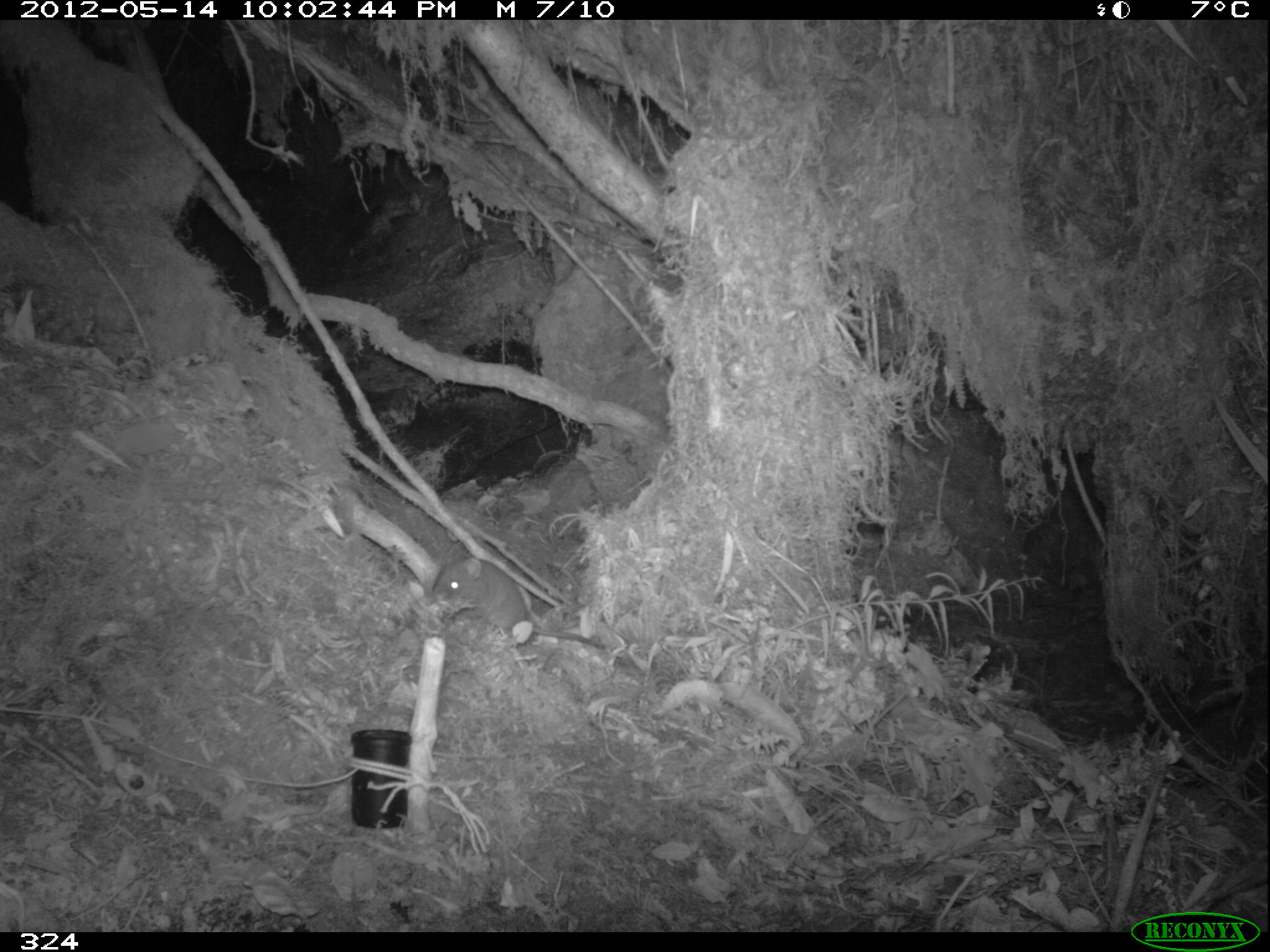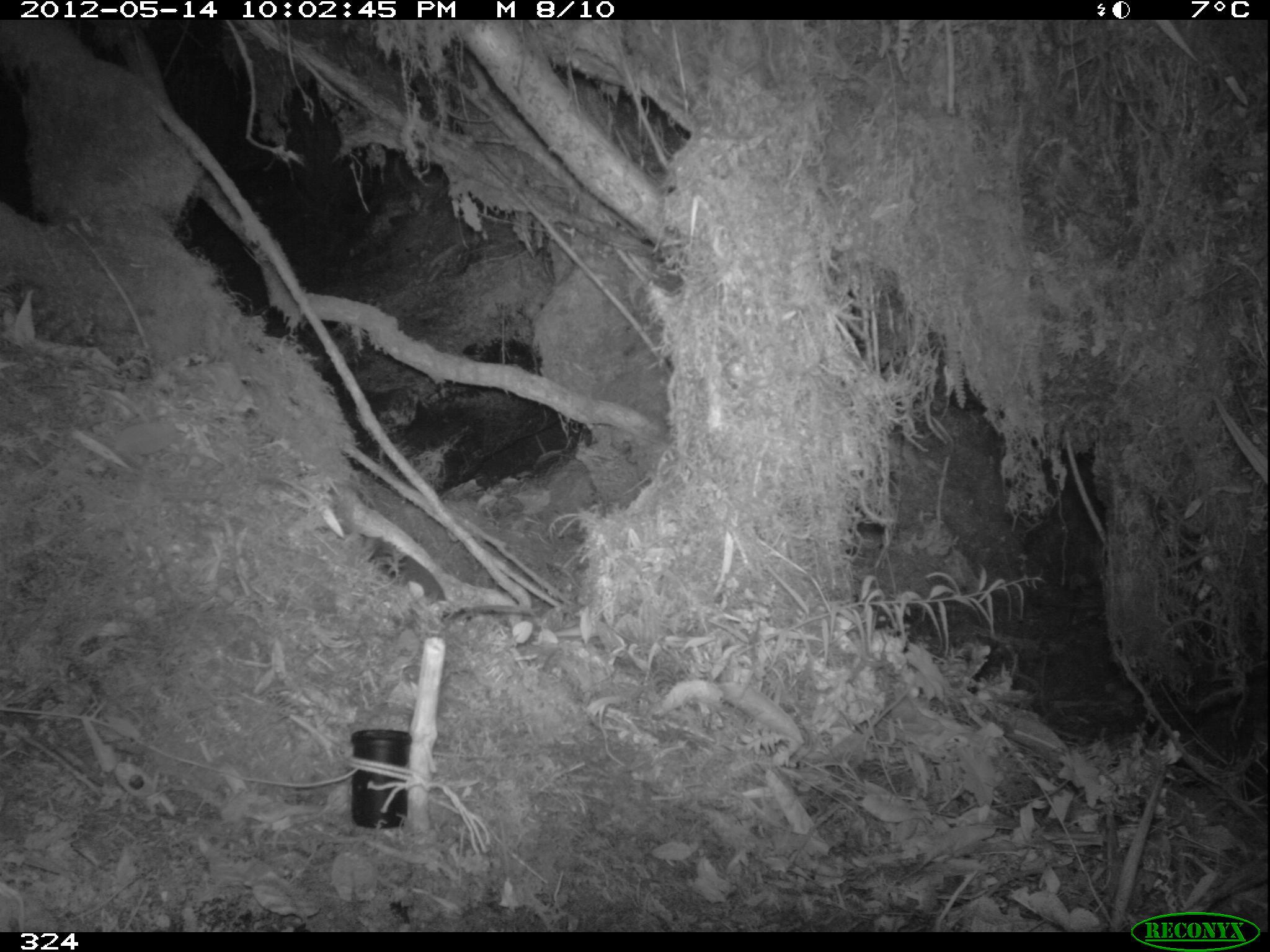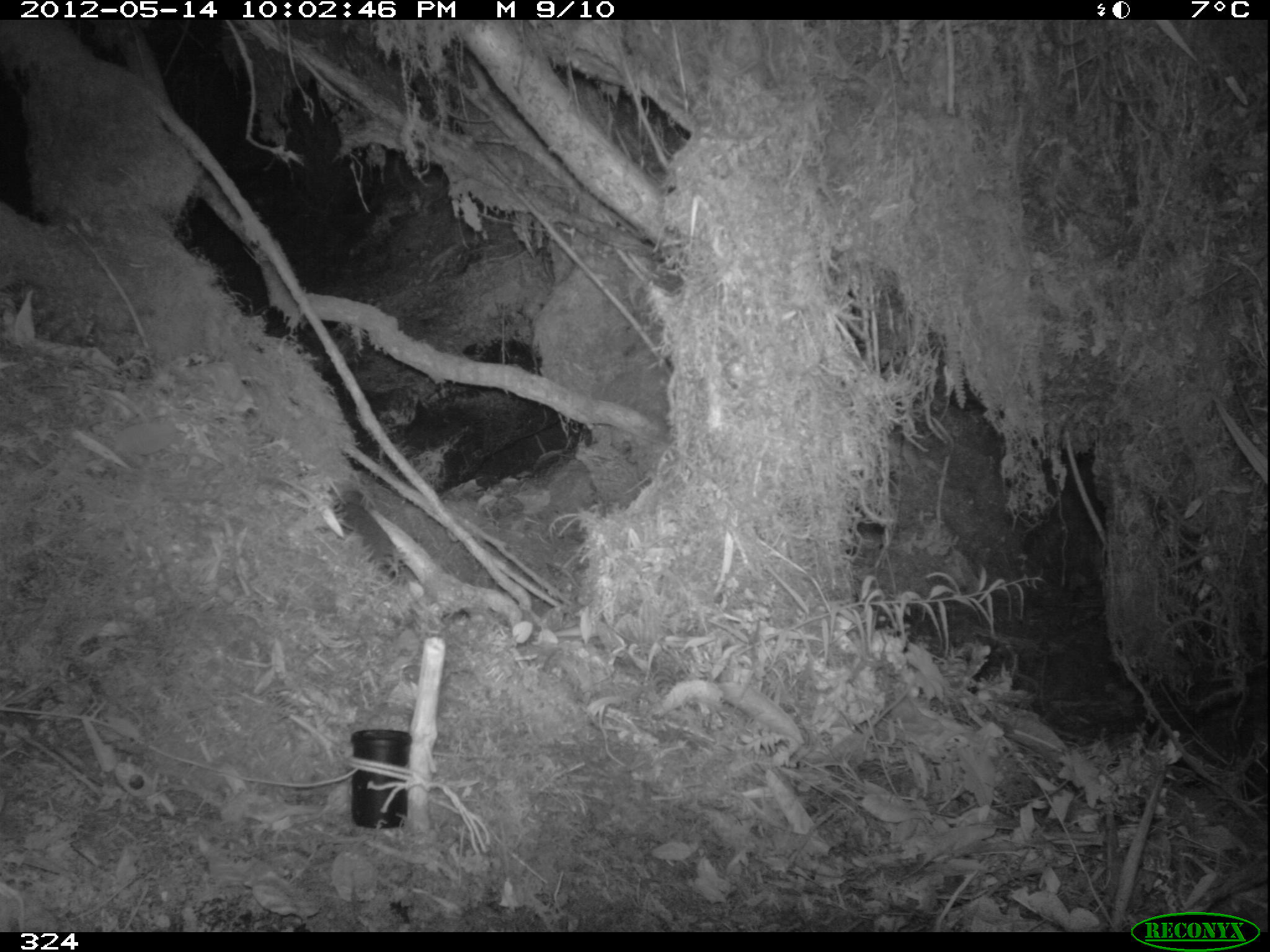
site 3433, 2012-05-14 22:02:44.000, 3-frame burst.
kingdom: Animalia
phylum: Chordata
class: Mammalia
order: Rodentia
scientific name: Rodentia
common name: rodents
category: unknown rodent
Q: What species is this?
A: Unknown rodent (rodents) (Rodentia).